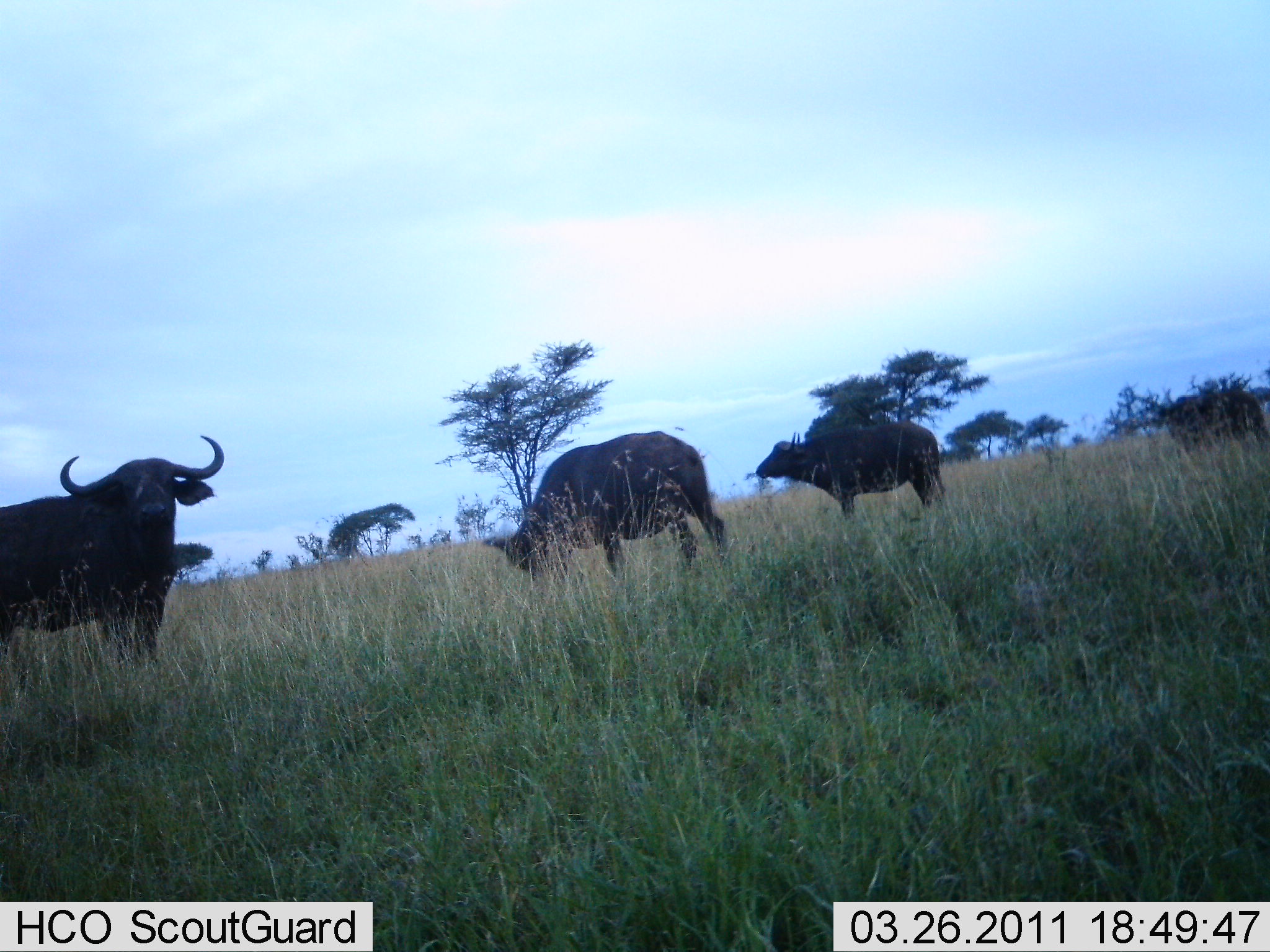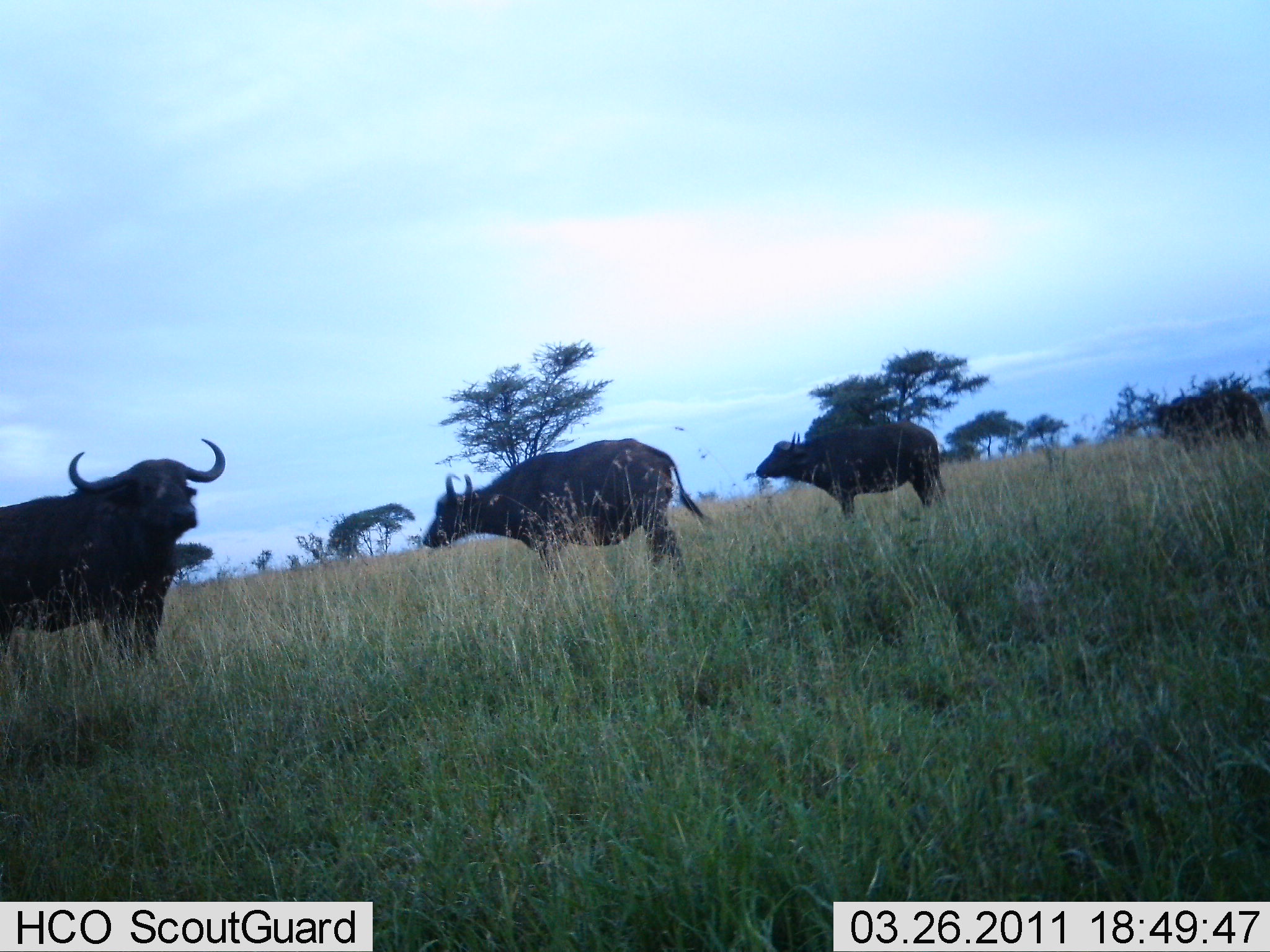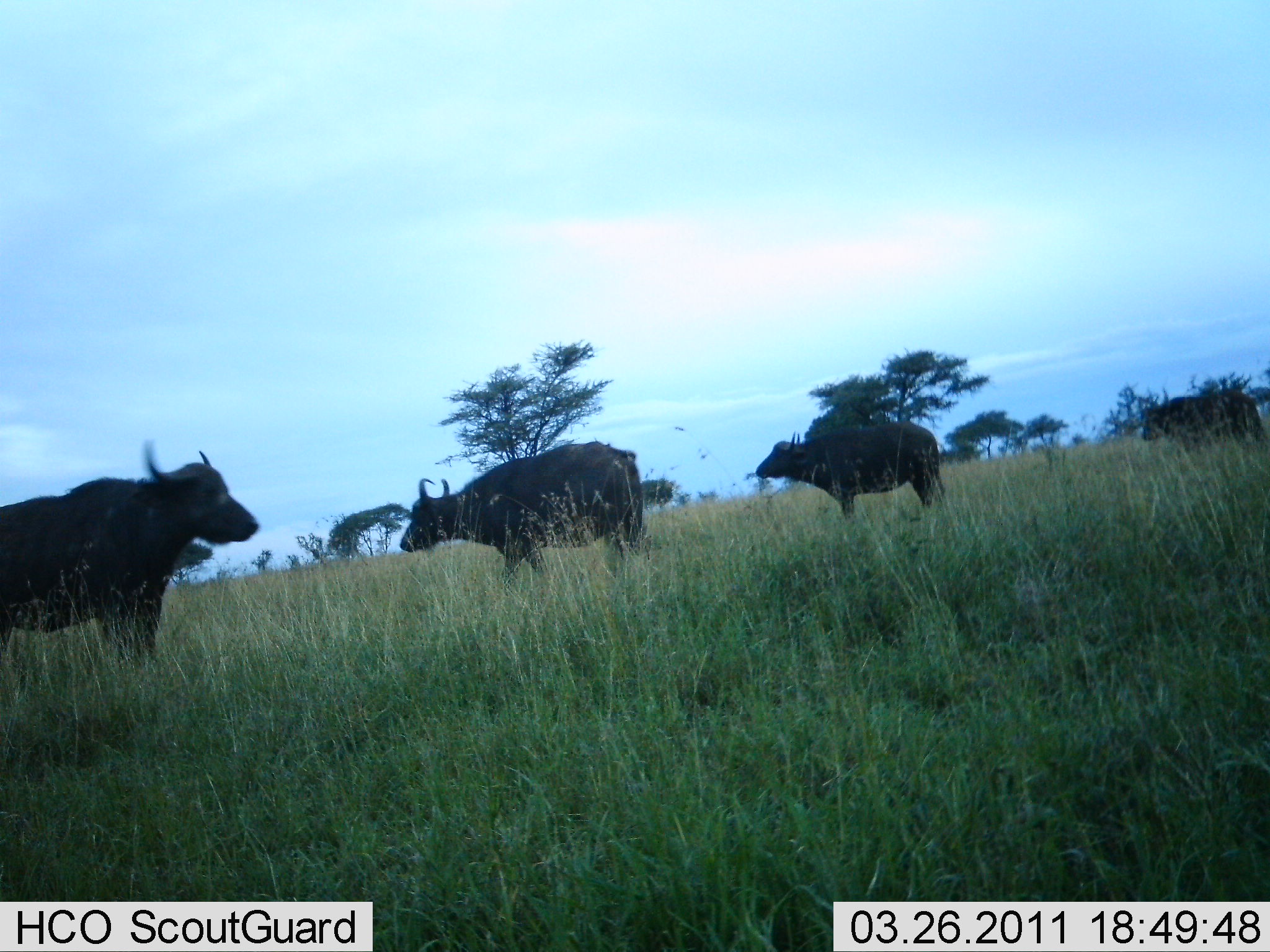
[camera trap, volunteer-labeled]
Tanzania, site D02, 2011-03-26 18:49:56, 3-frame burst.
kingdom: Animalia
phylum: Chordata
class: Mammalia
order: Artiodactyla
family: Bovidae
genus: Syncerus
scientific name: Syncerus caffer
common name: cape buffalo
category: buffalo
Buffalo (cape buffalo) (Syncerus caffer), count 4. Behavior (volunteer vote fractions): standing 83%, resting 0%, moving 33%, interacting 0%. Young present (vote fraction): 0%. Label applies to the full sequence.